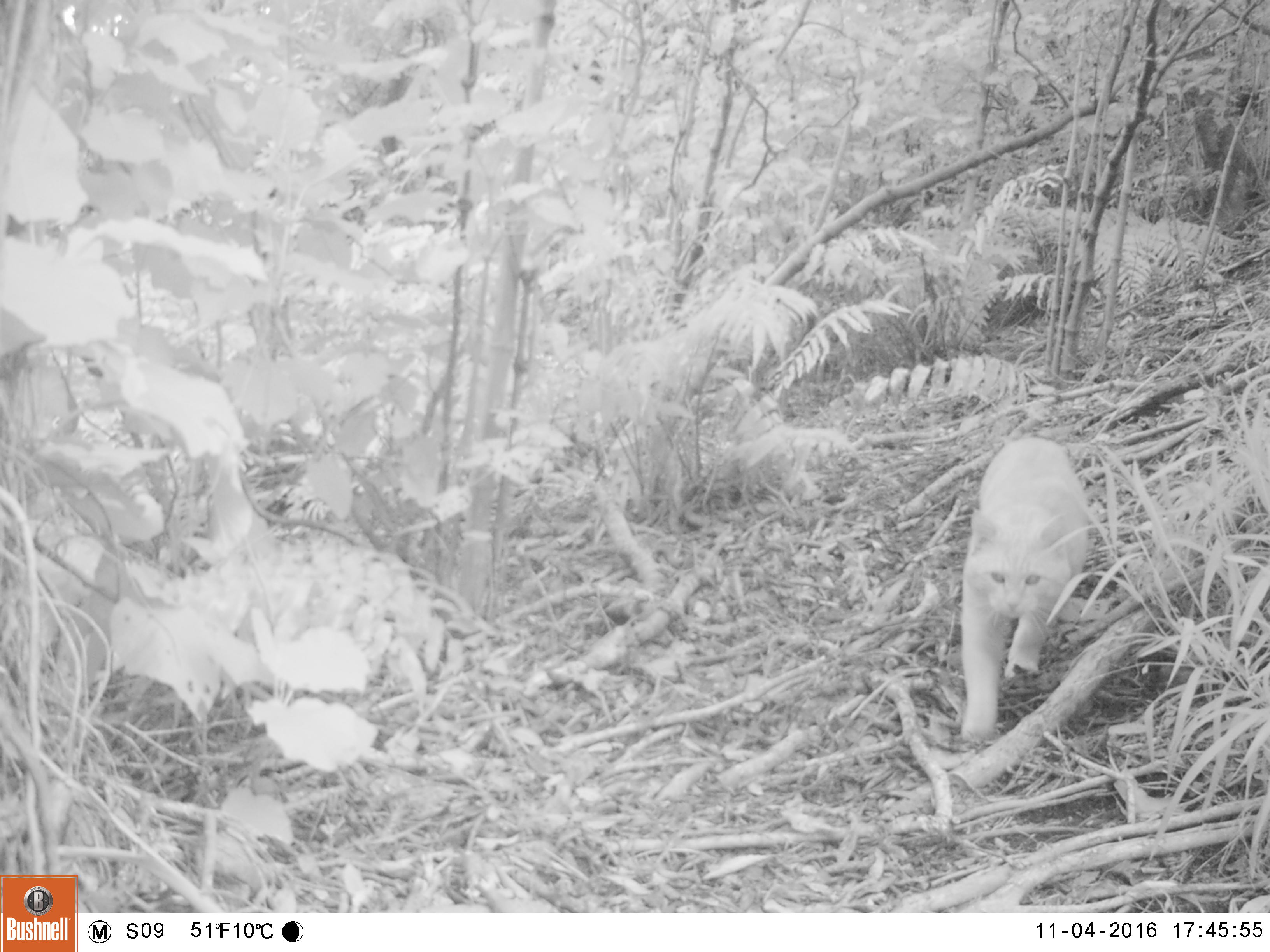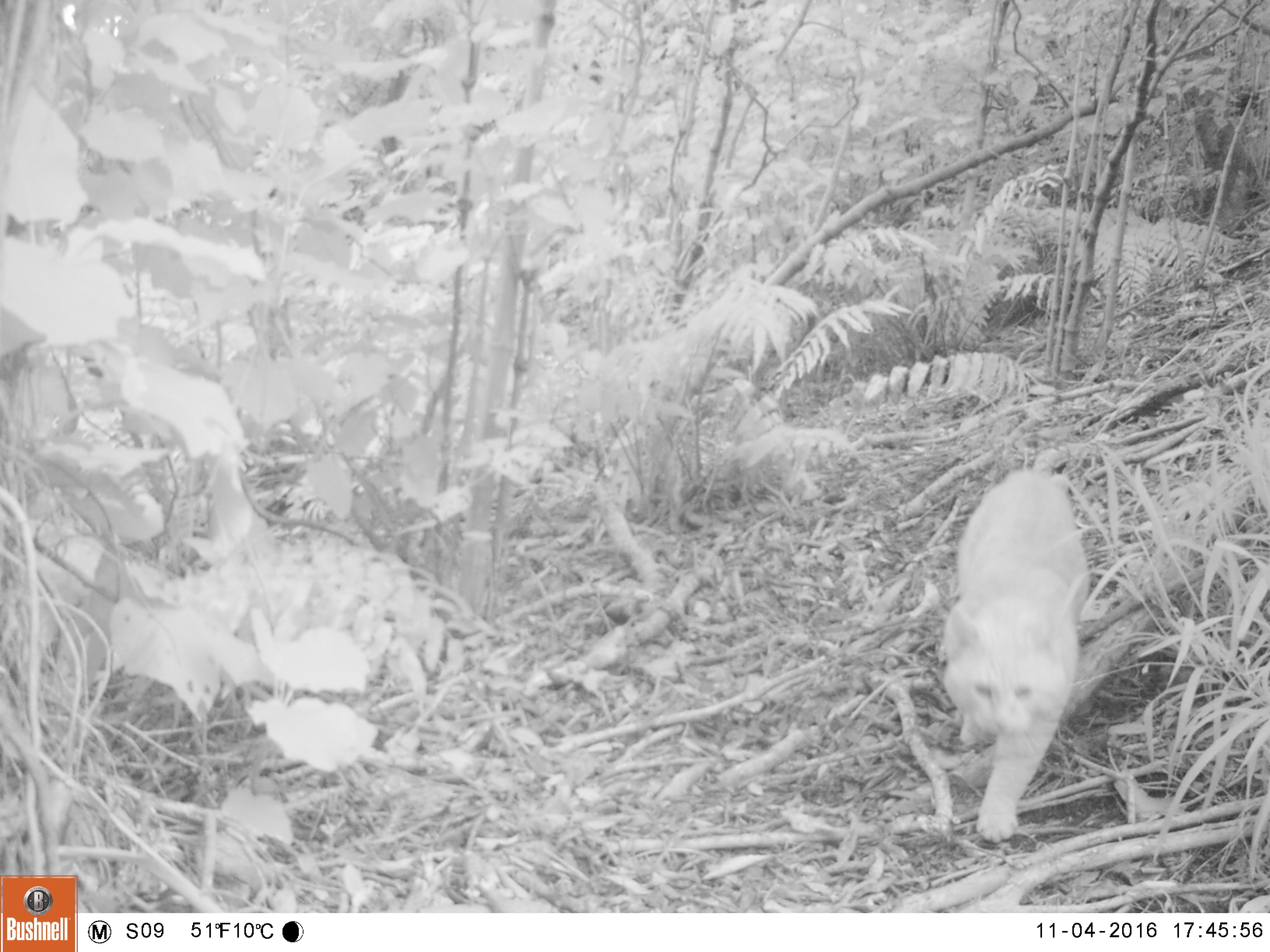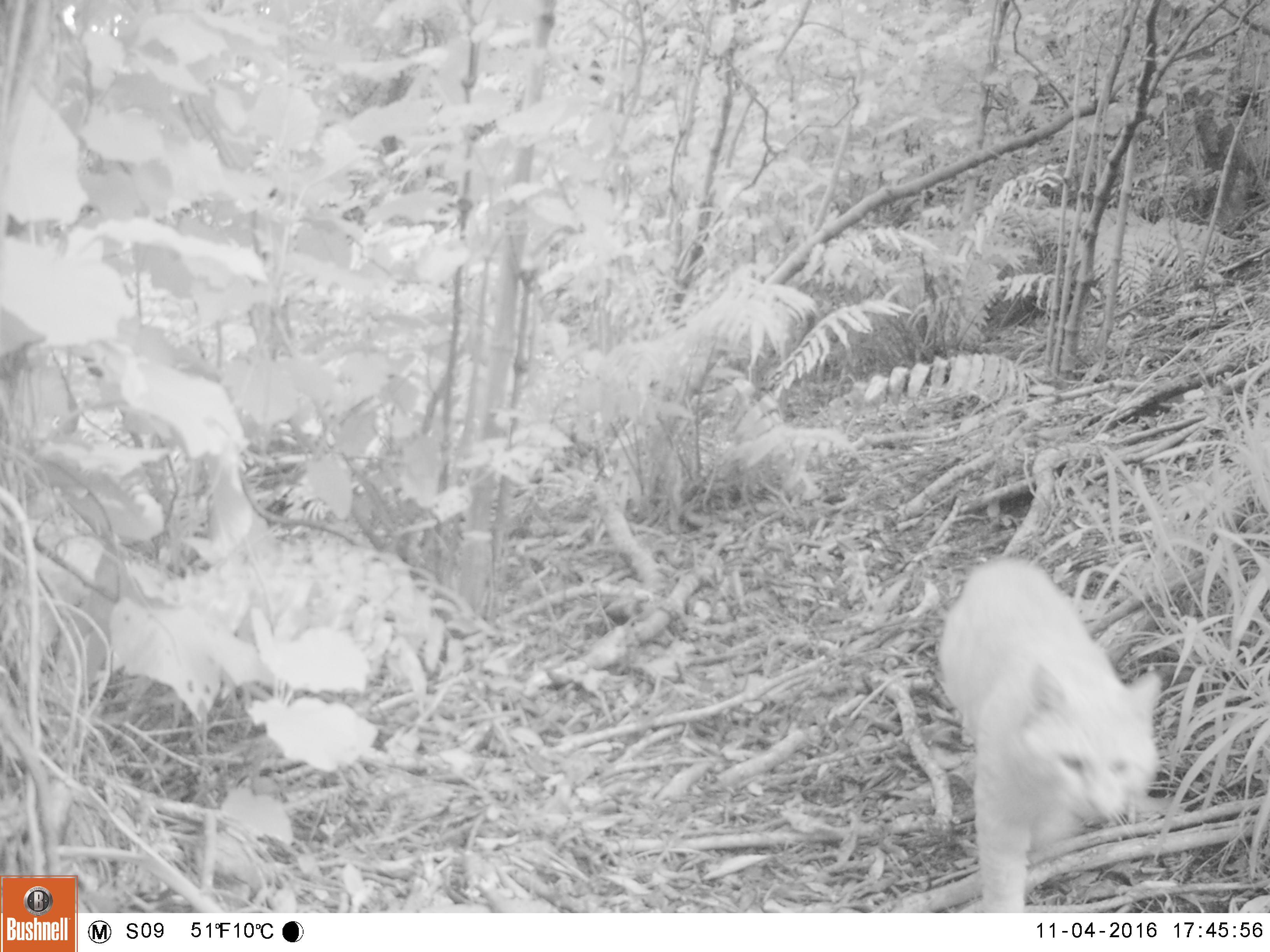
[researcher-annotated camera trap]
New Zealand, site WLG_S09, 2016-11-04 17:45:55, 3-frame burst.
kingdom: Animalia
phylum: Chordata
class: Mammalia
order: Carnivora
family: Felidae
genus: Felis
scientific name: Felis catus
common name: domestic cat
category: cat